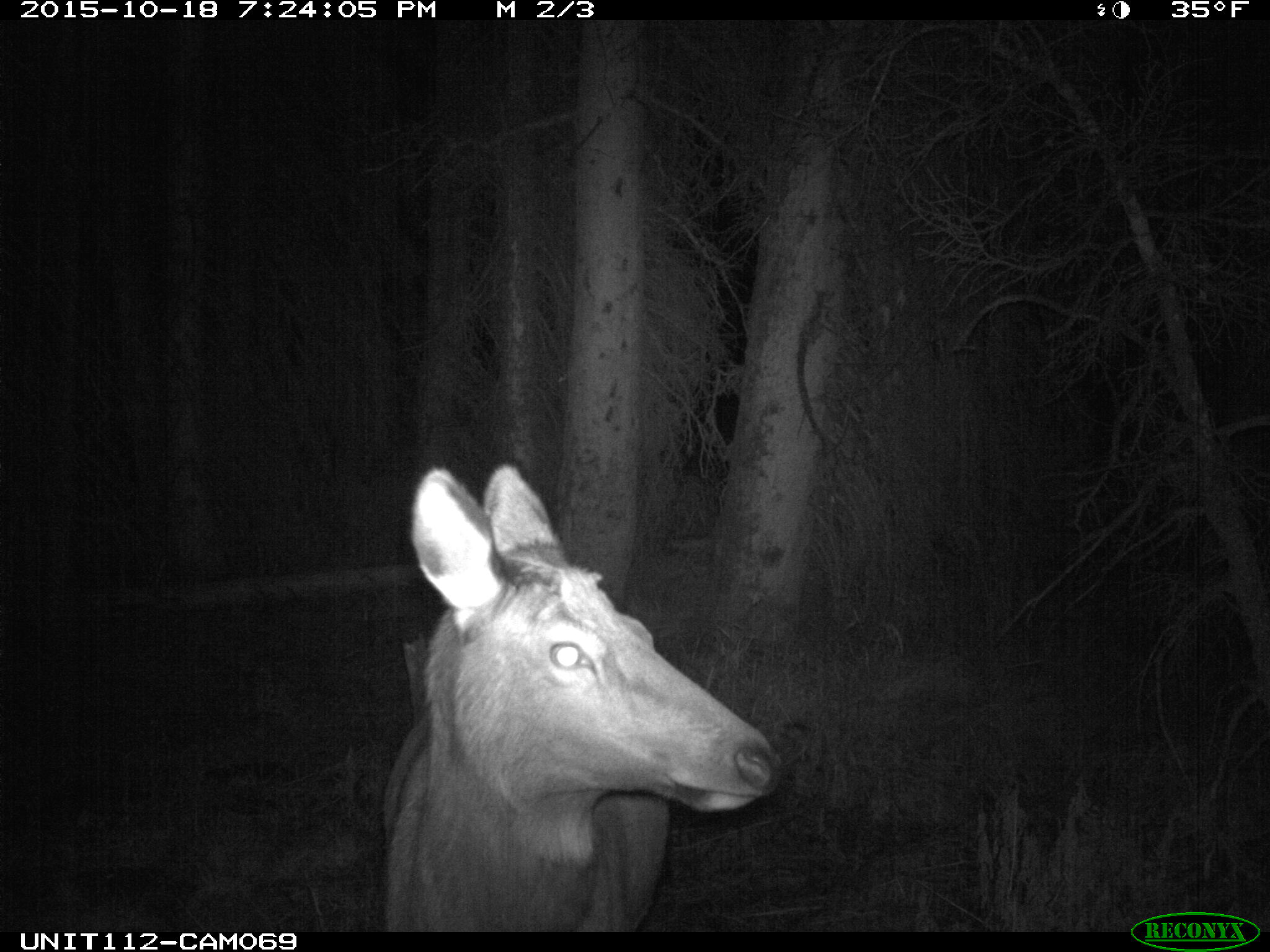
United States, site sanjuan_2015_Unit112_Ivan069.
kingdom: Animalia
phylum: Chordata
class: Mammalia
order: Artiodactyla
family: Cervidae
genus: Cervus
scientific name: Cervus elaphus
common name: red deer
Cervus elaphus (red deer).